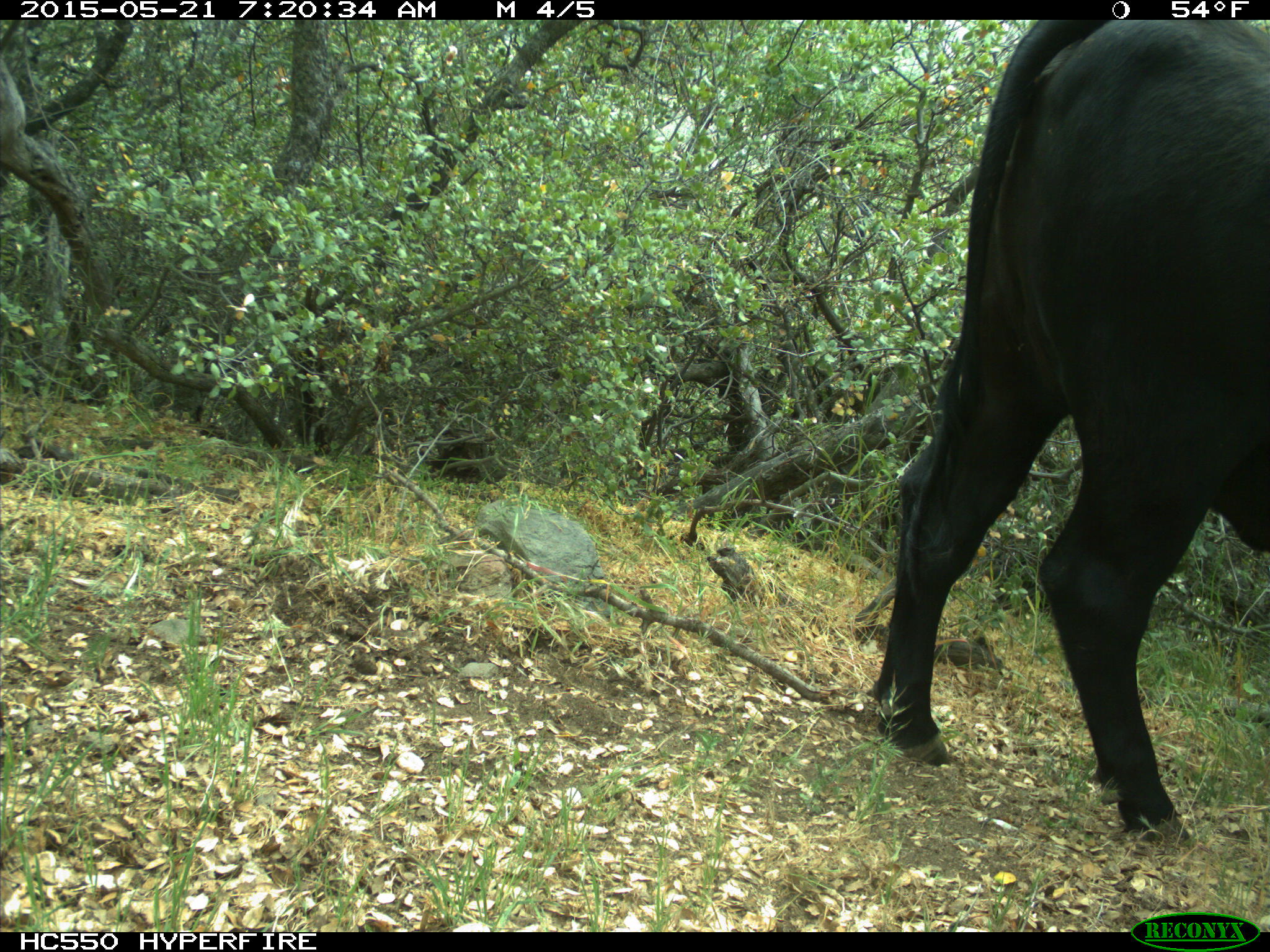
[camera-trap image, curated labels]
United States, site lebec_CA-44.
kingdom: Animalia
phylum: Chordata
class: Mammalia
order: Artiodactyla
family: Bovidae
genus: Bos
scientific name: Bos taurus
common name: domestic cow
Bos taurus (domestic cow).